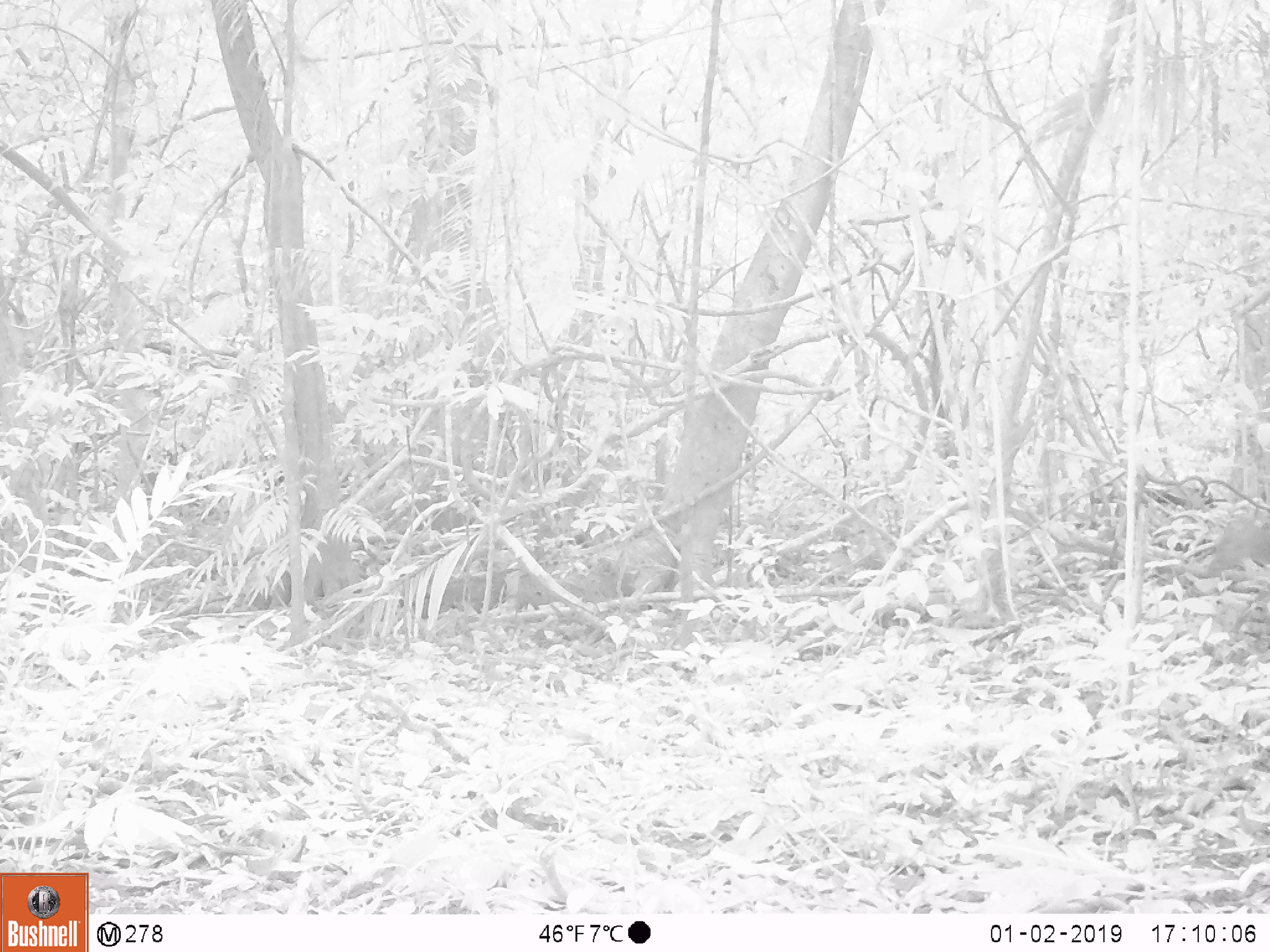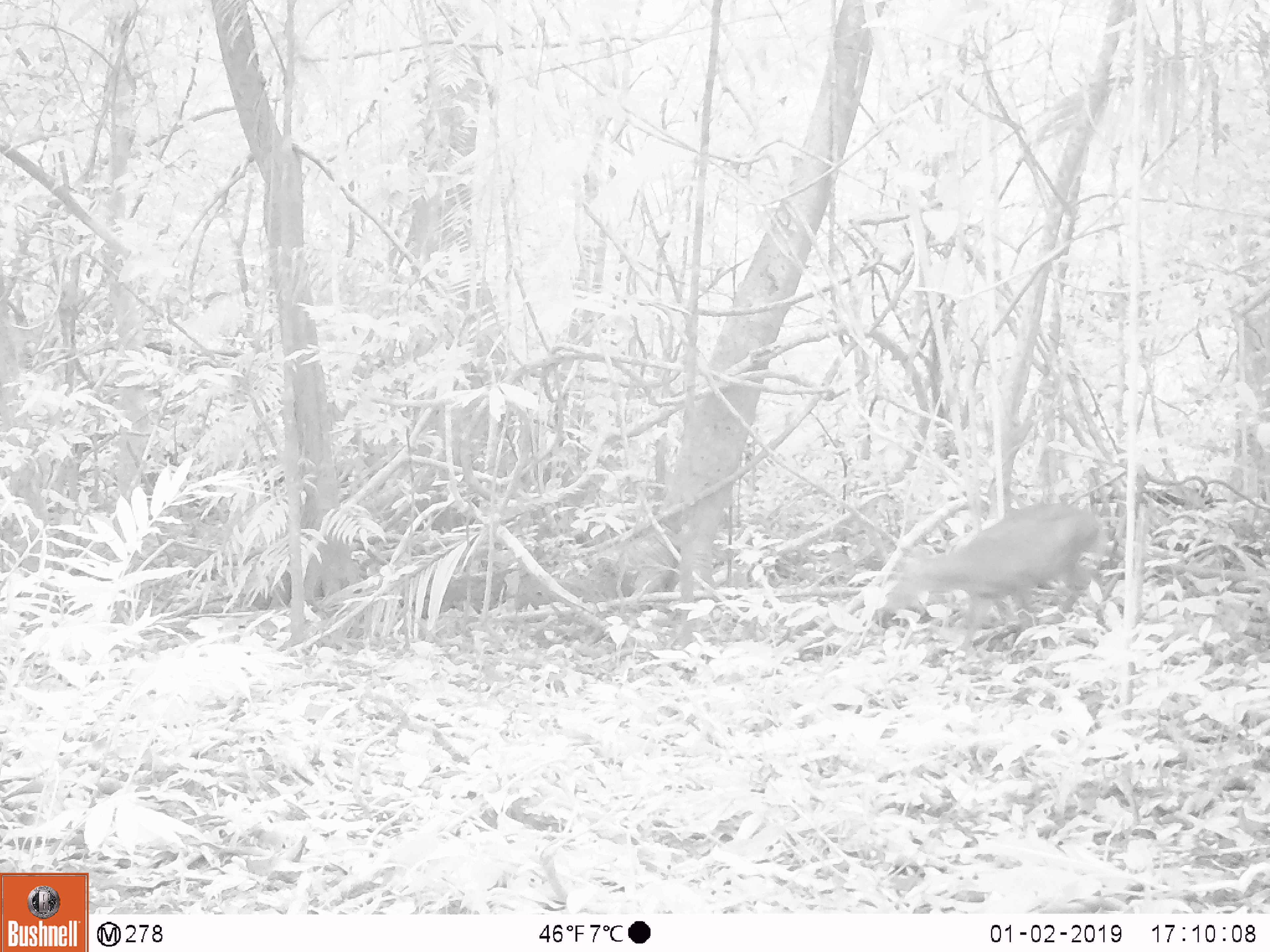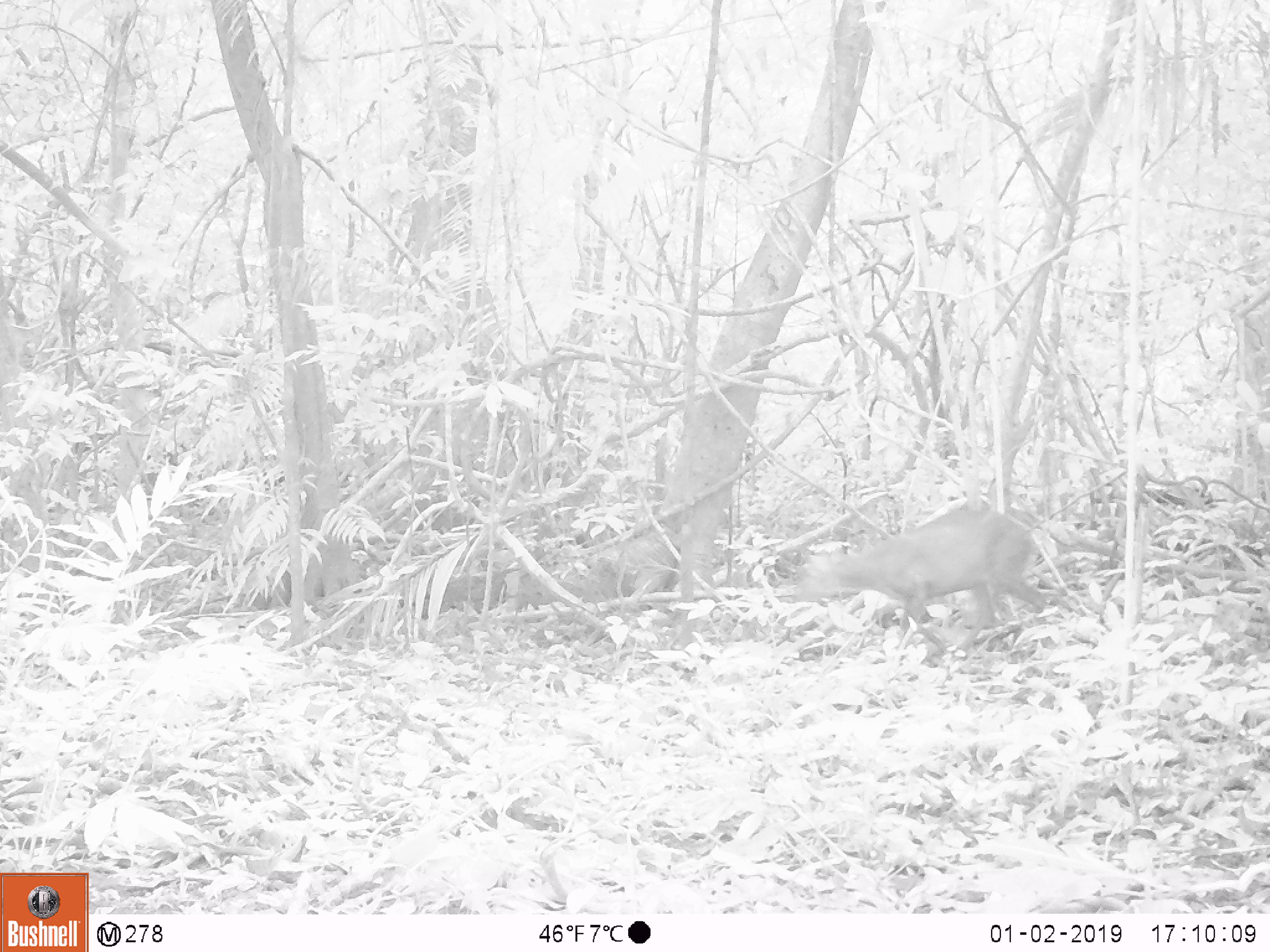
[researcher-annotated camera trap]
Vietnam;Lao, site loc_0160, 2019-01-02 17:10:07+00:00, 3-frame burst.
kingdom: Animalia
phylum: Chordata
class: Mammalia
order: Artiodactyla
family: Cervidae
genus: Muntiacus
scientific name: Muntiacus rooseveltorum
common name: roosevelt's muntjac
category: roosevelts muntjac group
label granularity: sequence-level